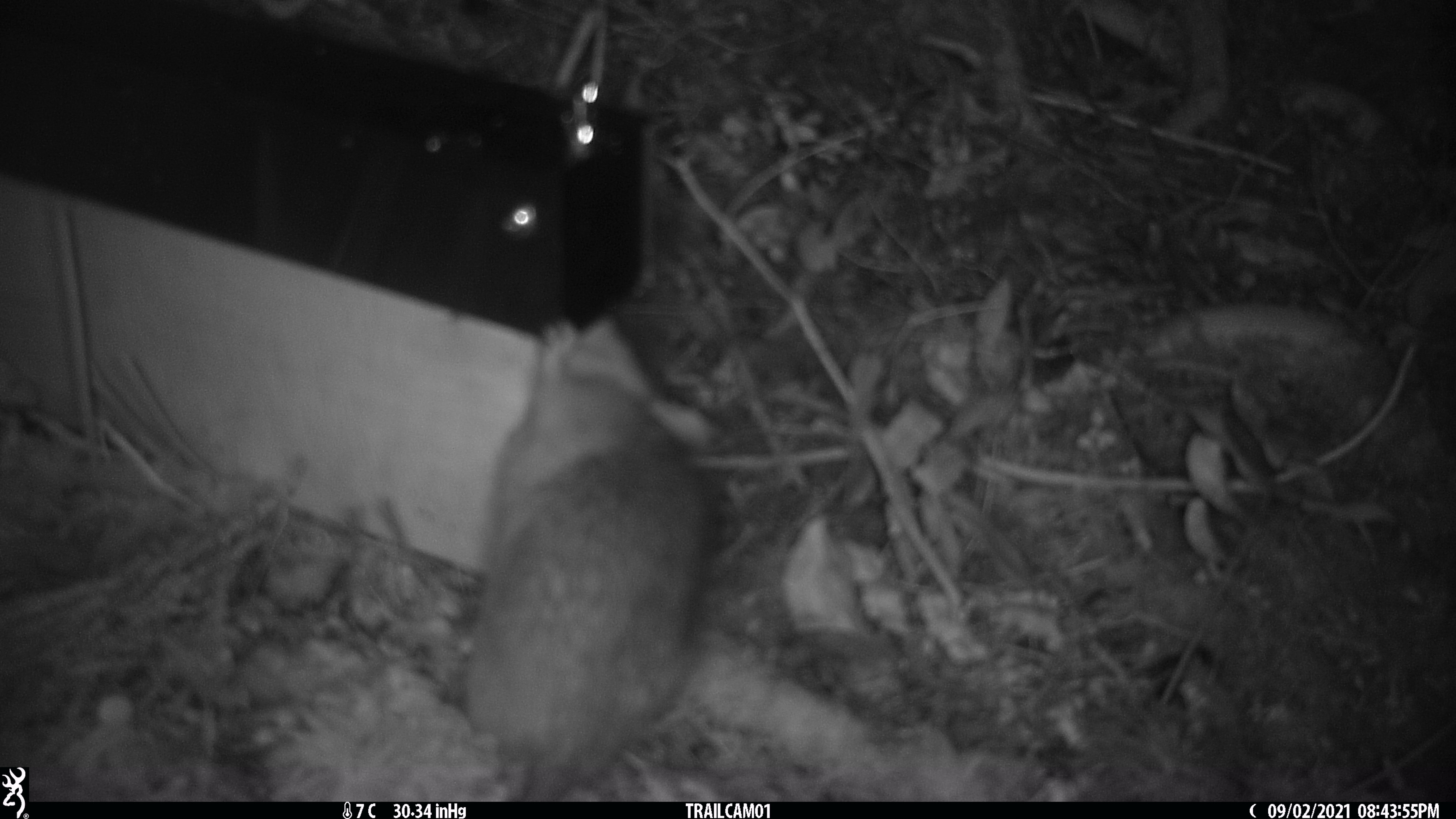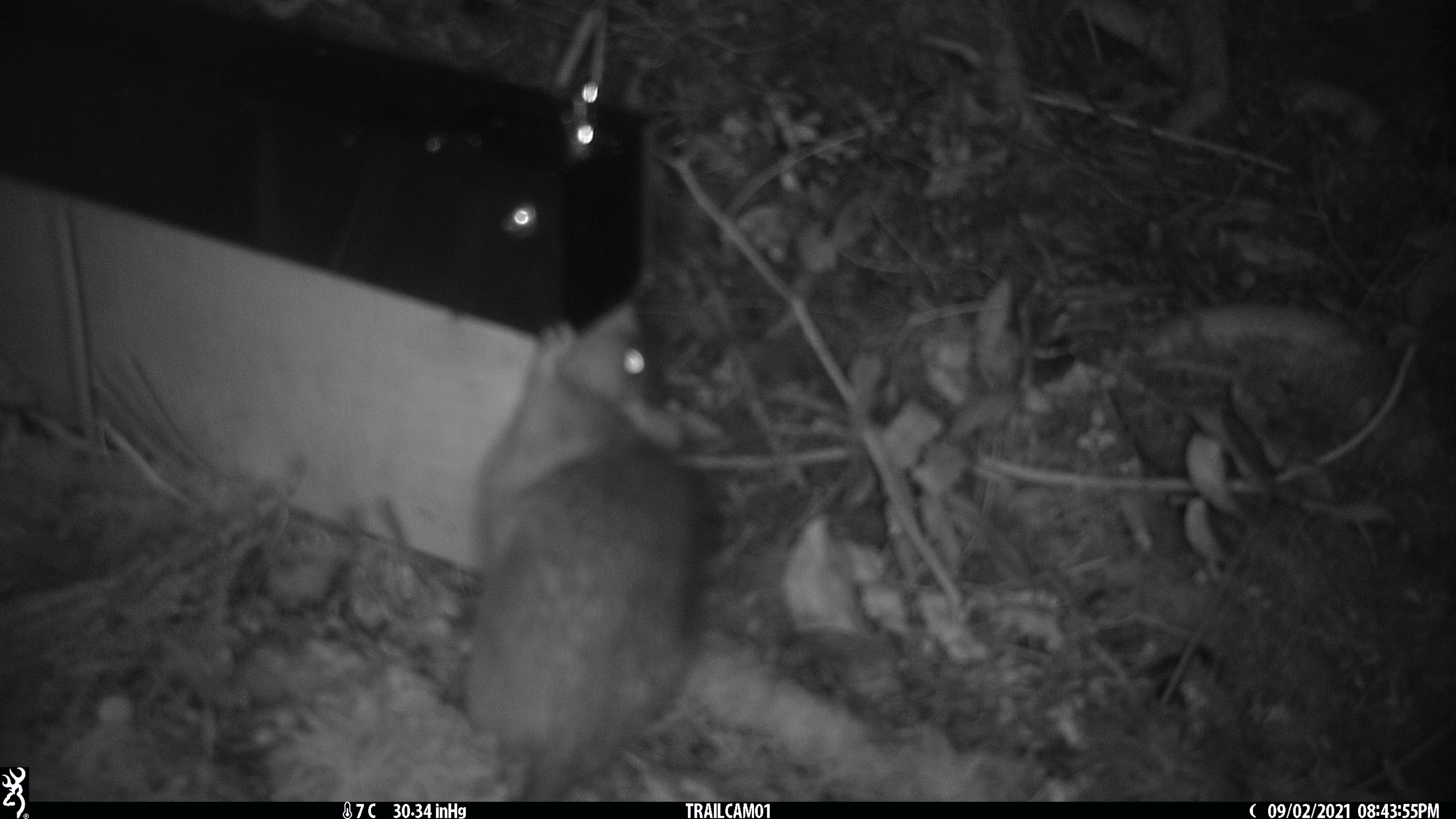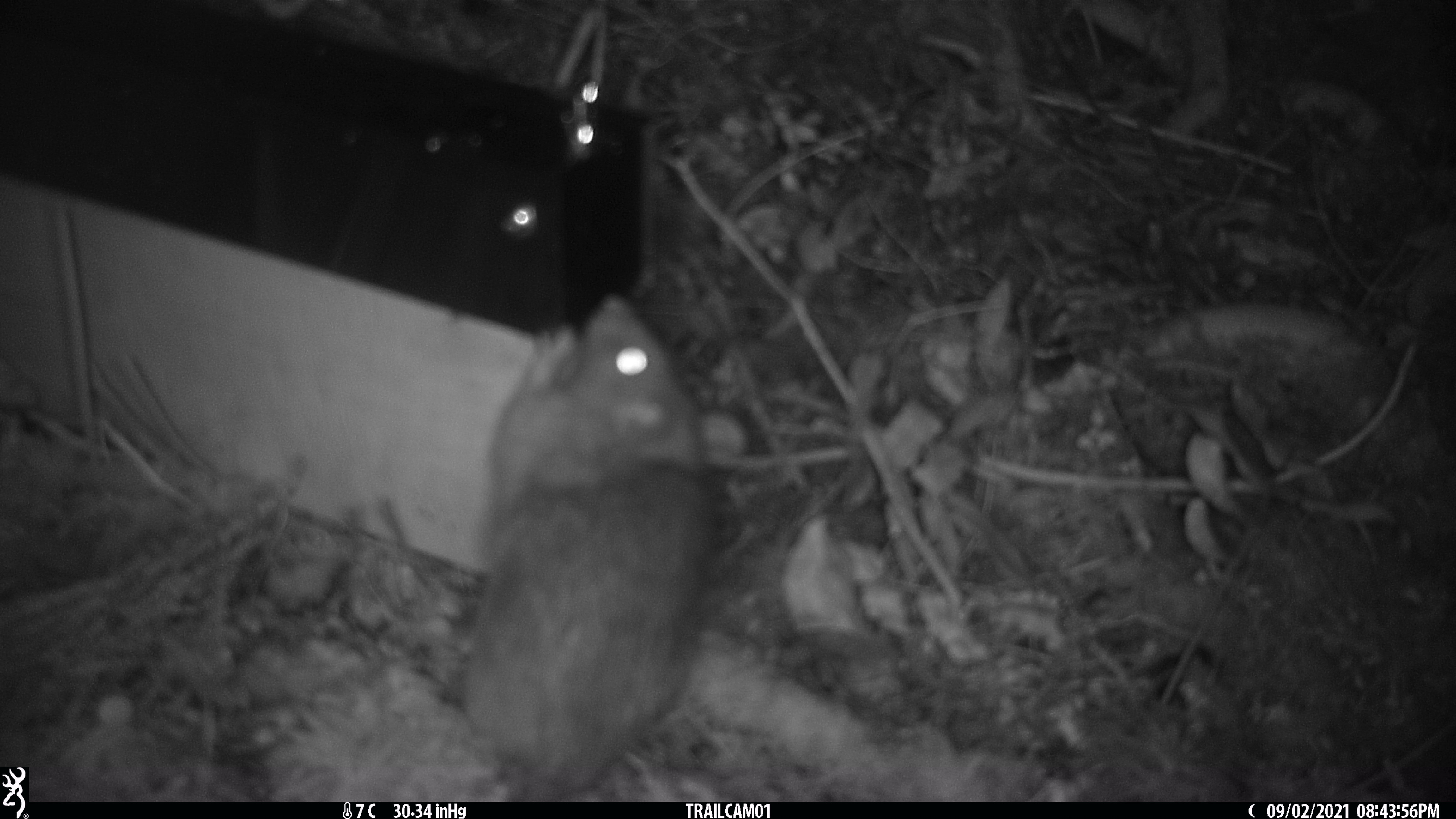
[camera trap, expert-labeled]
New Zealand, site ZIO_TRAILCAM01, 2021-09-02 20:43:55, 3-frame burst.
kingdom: Animalia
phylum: Chordata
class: Mammalia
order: Rodentia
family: Muridae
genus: Rattus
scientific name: Rattus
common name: rat